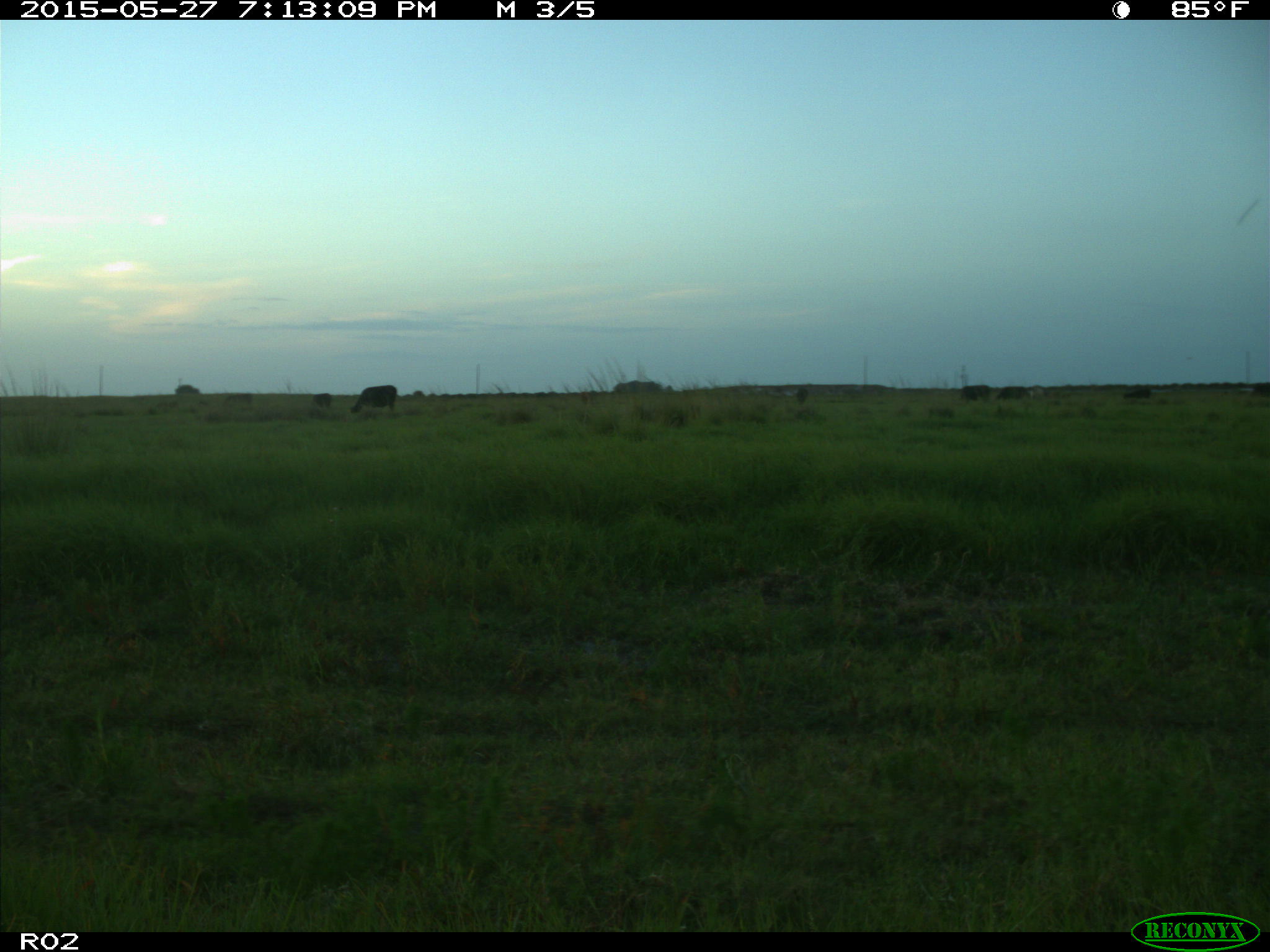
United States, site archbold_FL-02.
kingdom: Animalia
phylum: Chordata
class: Mammalia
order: Artiodactyla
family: Bovidae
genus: Bos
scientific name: Bos taurus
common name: domestic cow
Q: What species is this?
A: Bos taurus (domestic cow).